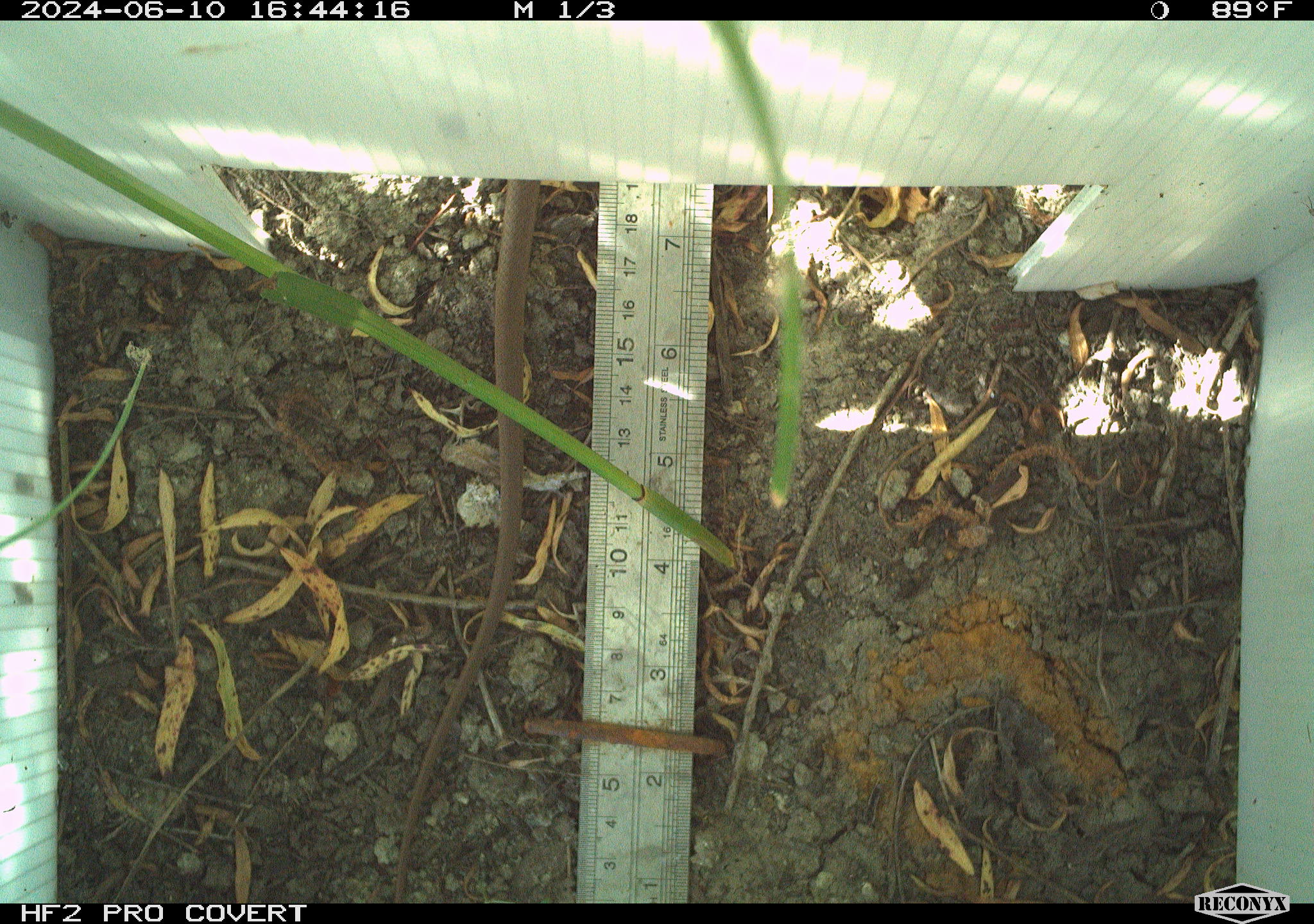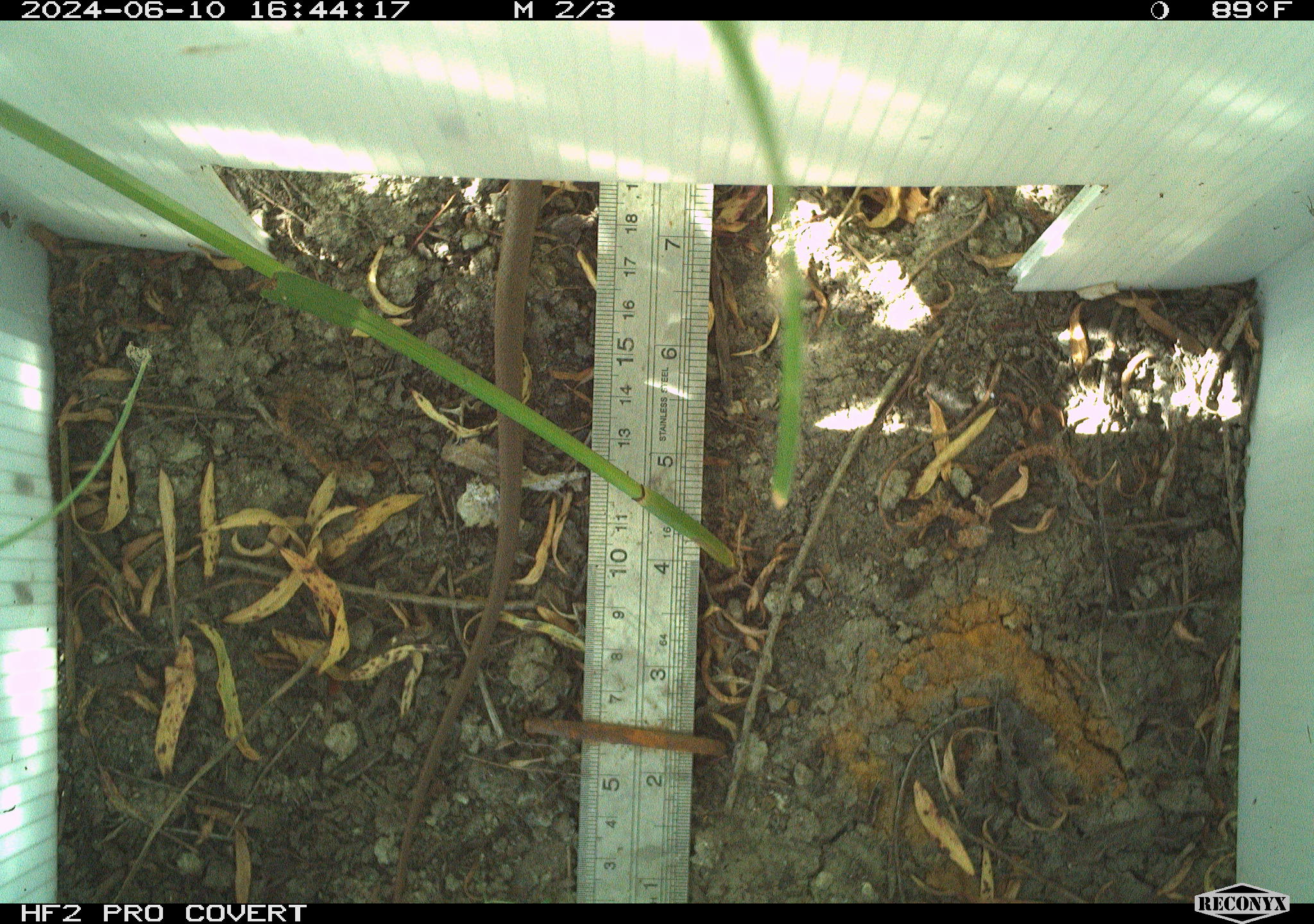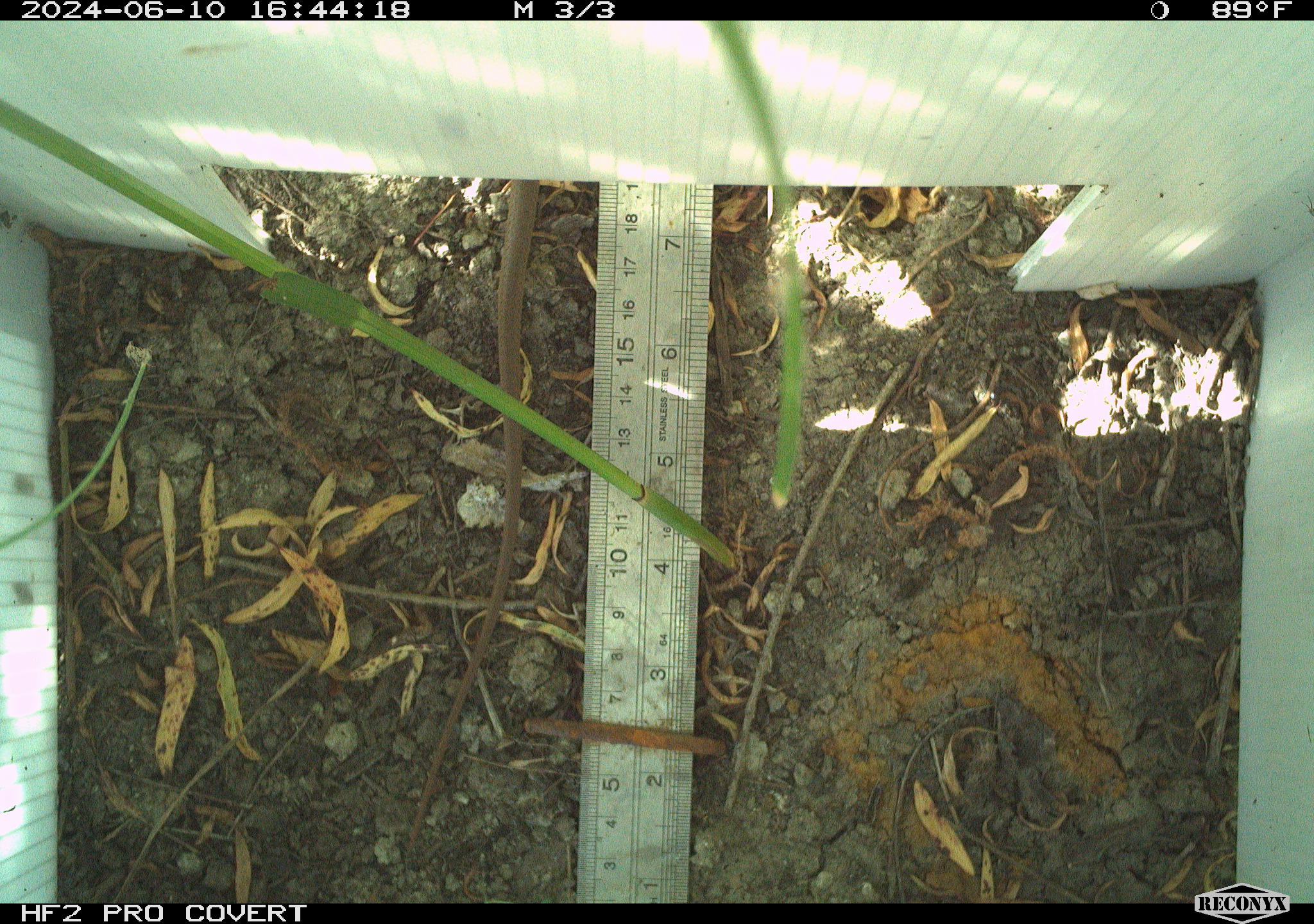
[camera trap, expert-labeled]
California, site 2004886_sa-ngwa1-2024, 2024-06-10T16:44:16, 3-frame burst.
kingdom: Animalia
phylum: Chordata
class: Reptilia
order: Squamata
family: Colubridae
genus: Coluber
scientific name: Coluber constrictor mormon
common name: western yellow-bellied racer